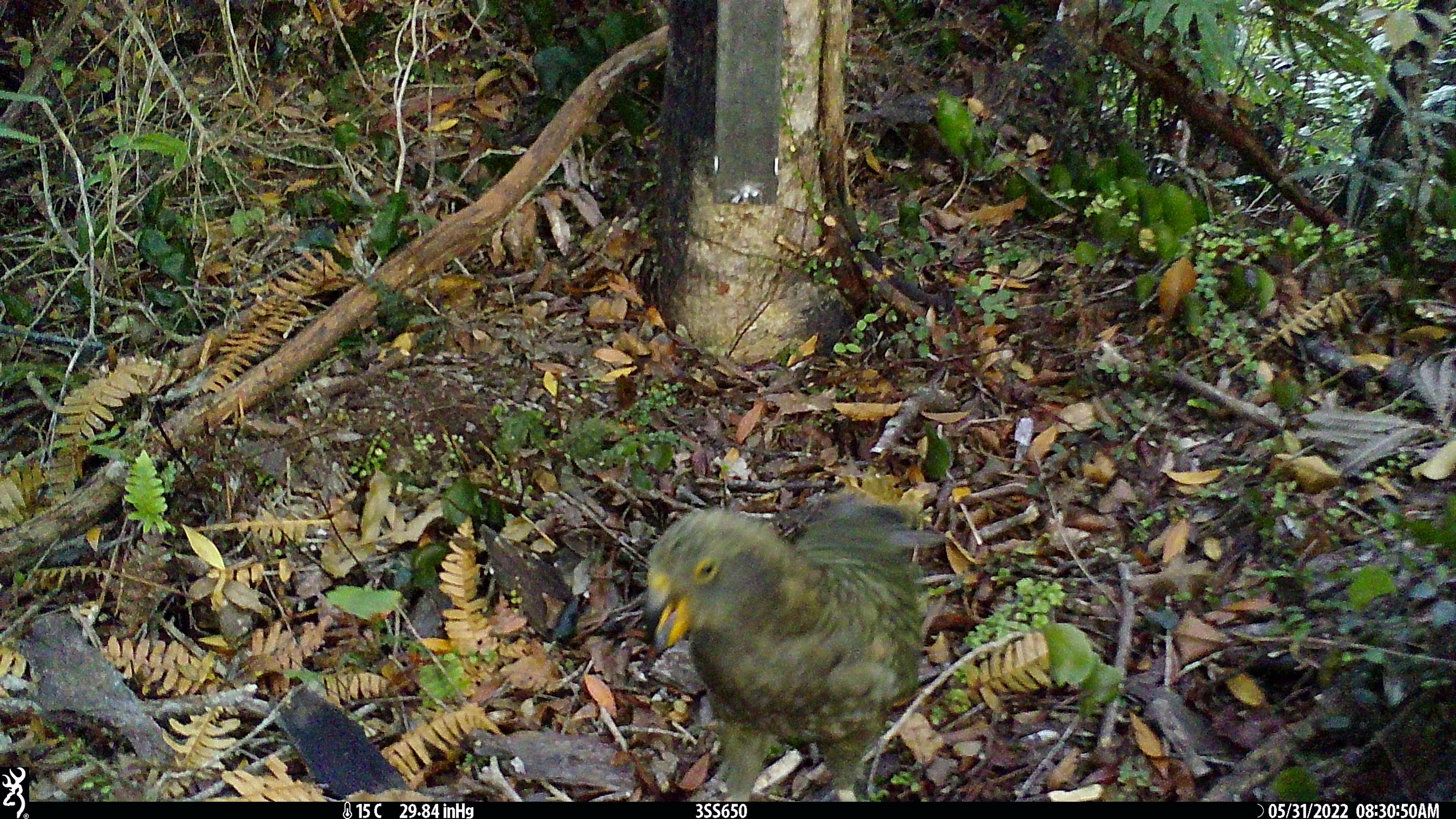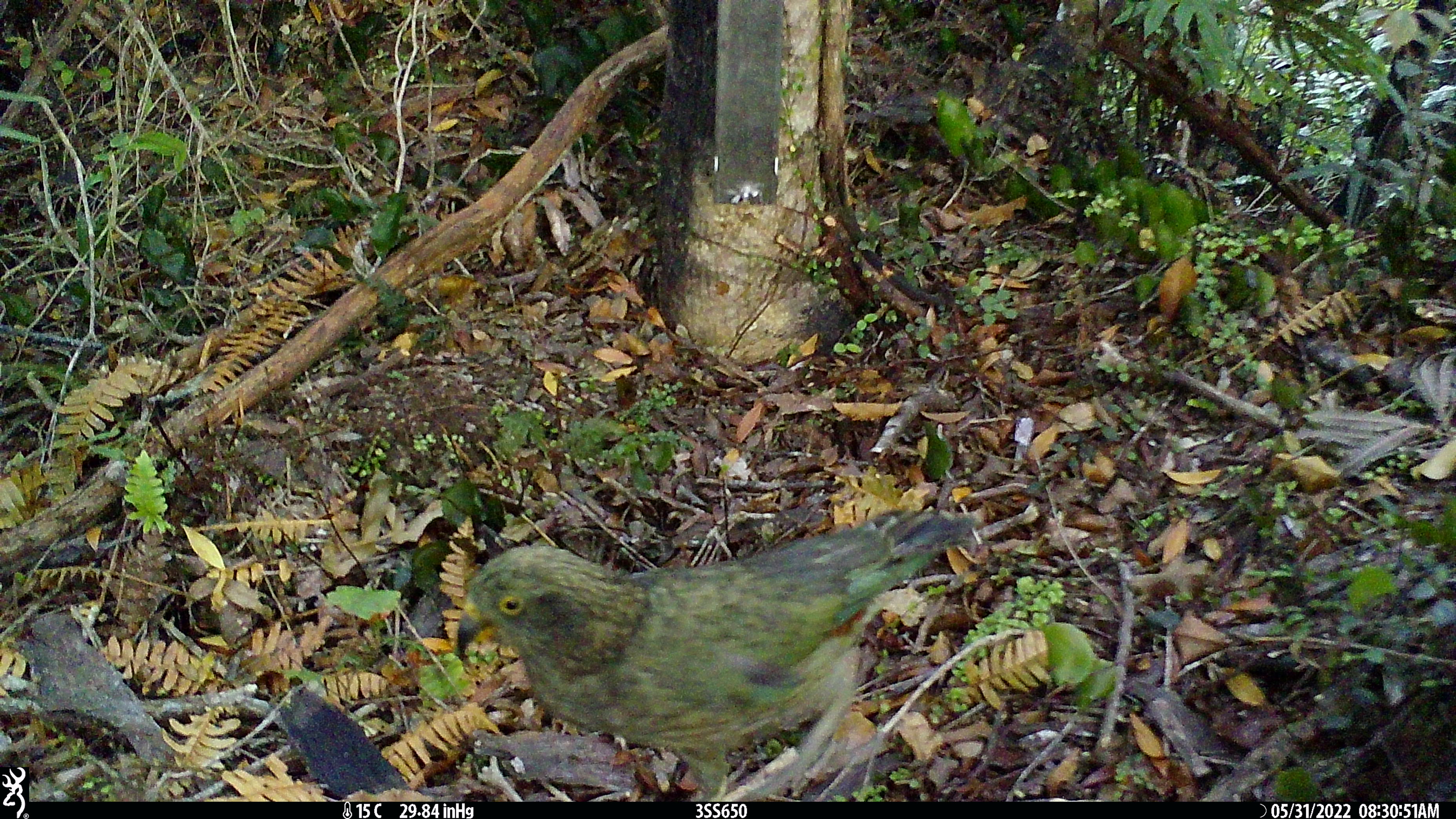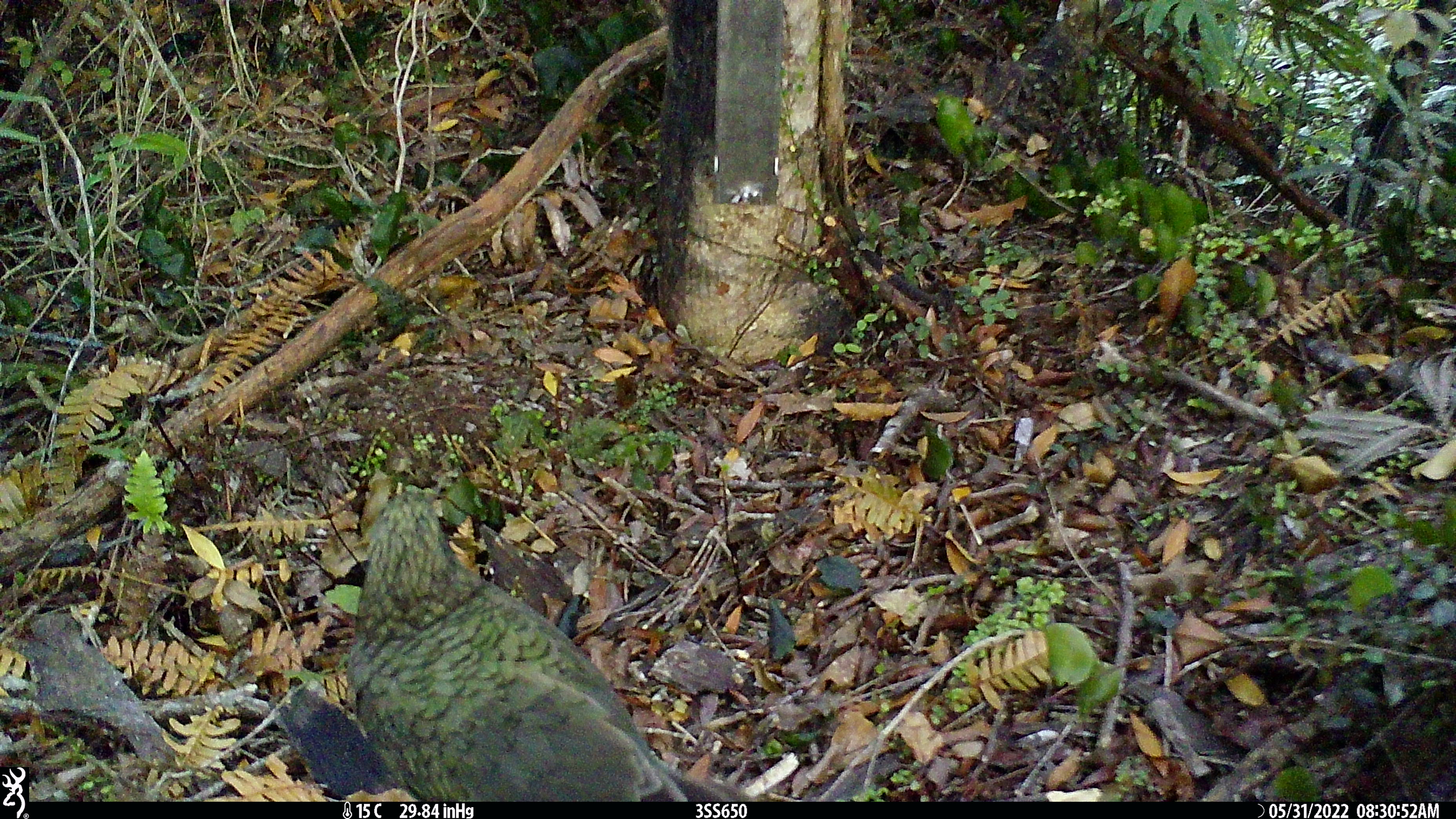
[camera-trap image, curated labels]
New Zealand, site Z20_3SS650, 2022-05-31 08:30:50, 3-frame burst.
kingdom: Animalia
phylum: Chordata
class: Aves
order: Psittaciformes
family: Strigopidae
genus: Nestor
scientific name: Nestor notabilis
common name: kea